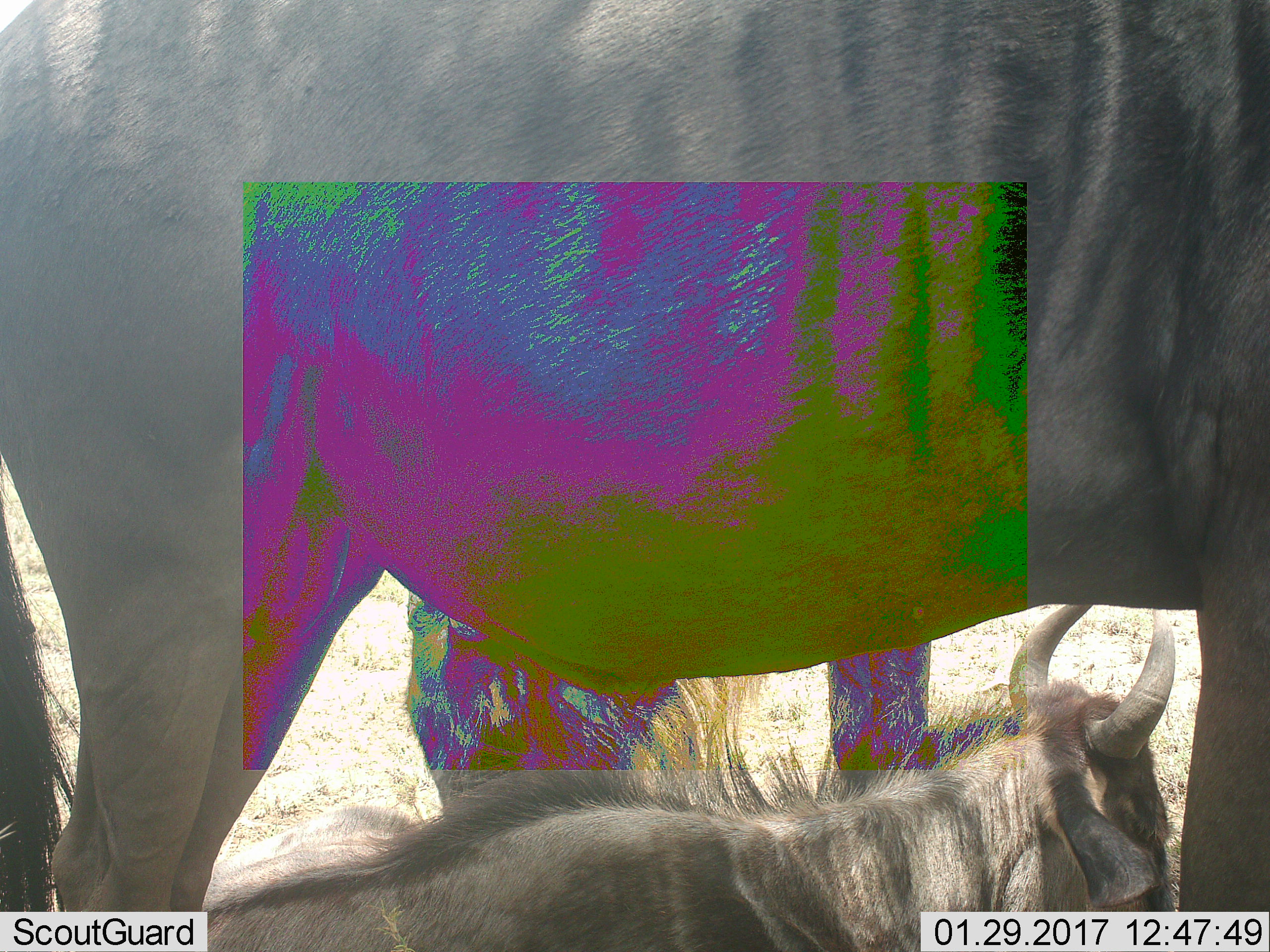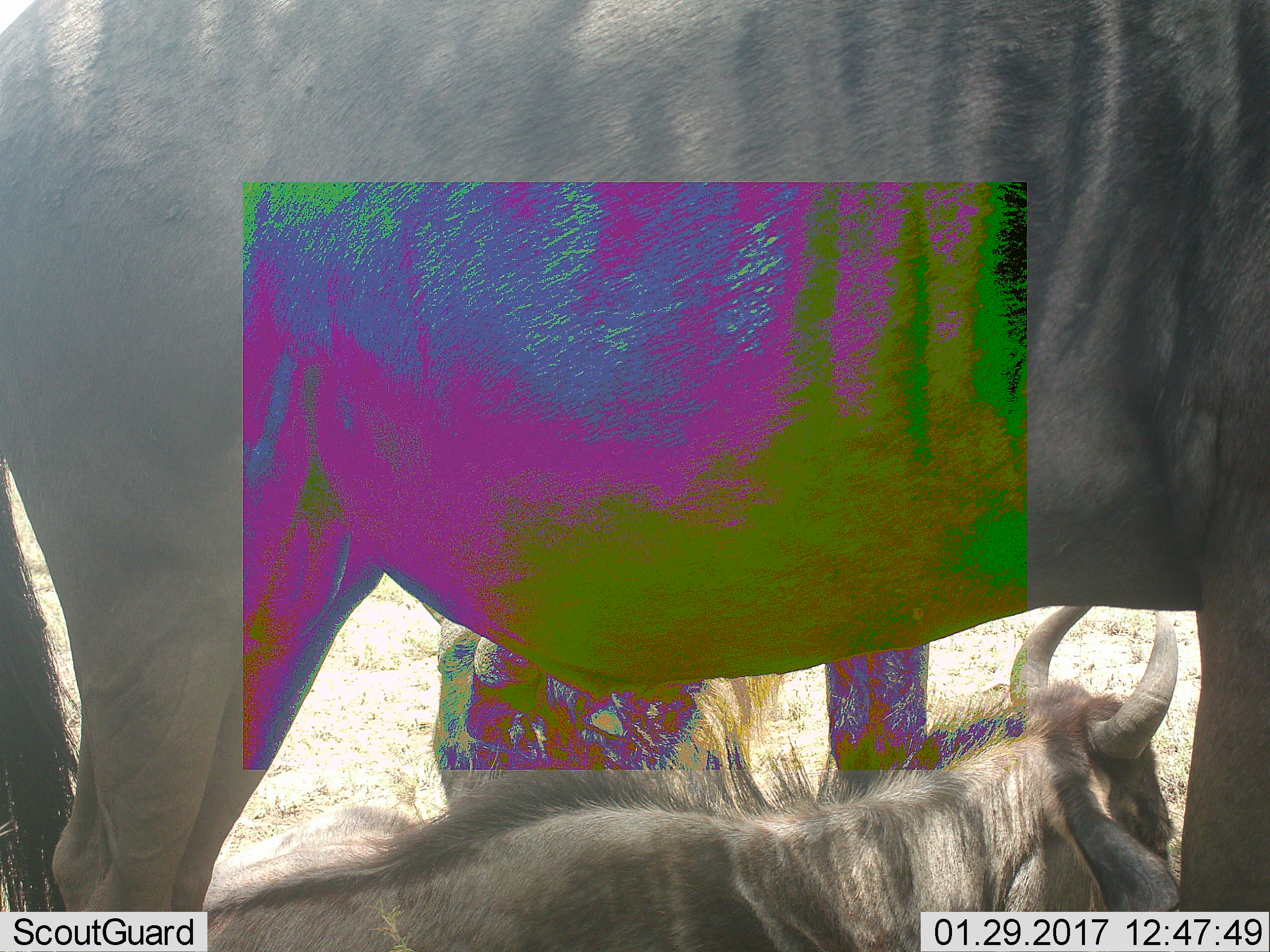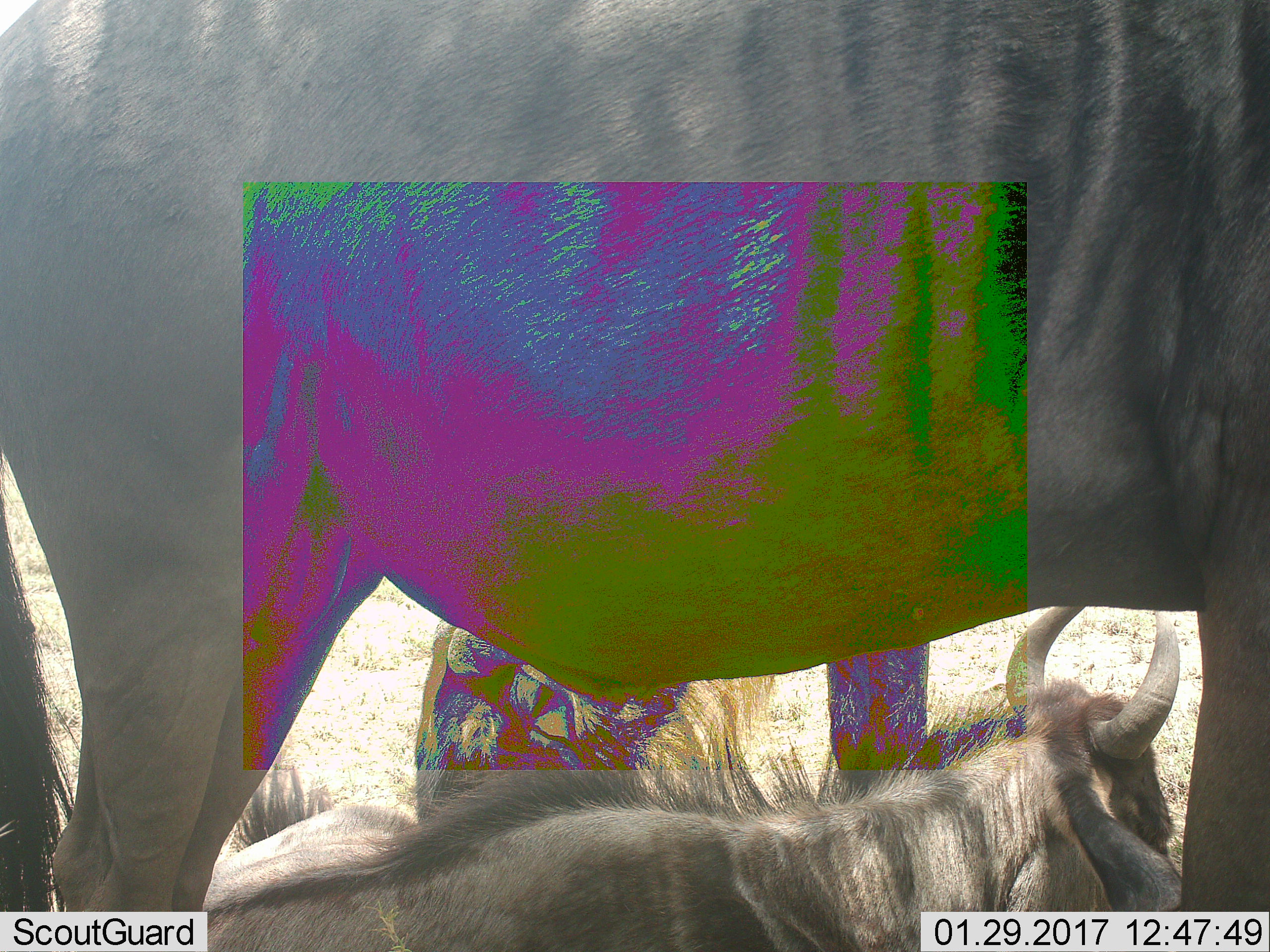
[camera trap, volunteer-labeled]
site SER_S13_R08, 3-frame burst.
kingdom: Animalia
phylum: Chordata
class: Mammalia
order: Artiodactyla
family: Bovidae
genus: Connochaetes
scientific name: Connochaetes taurinus taurinus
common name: blue wildebeest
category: wildebeestblue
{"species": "wildebeestblue (blue wildebeest) (Connochaetes taurinus taurinus)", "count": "3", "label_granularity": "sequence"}